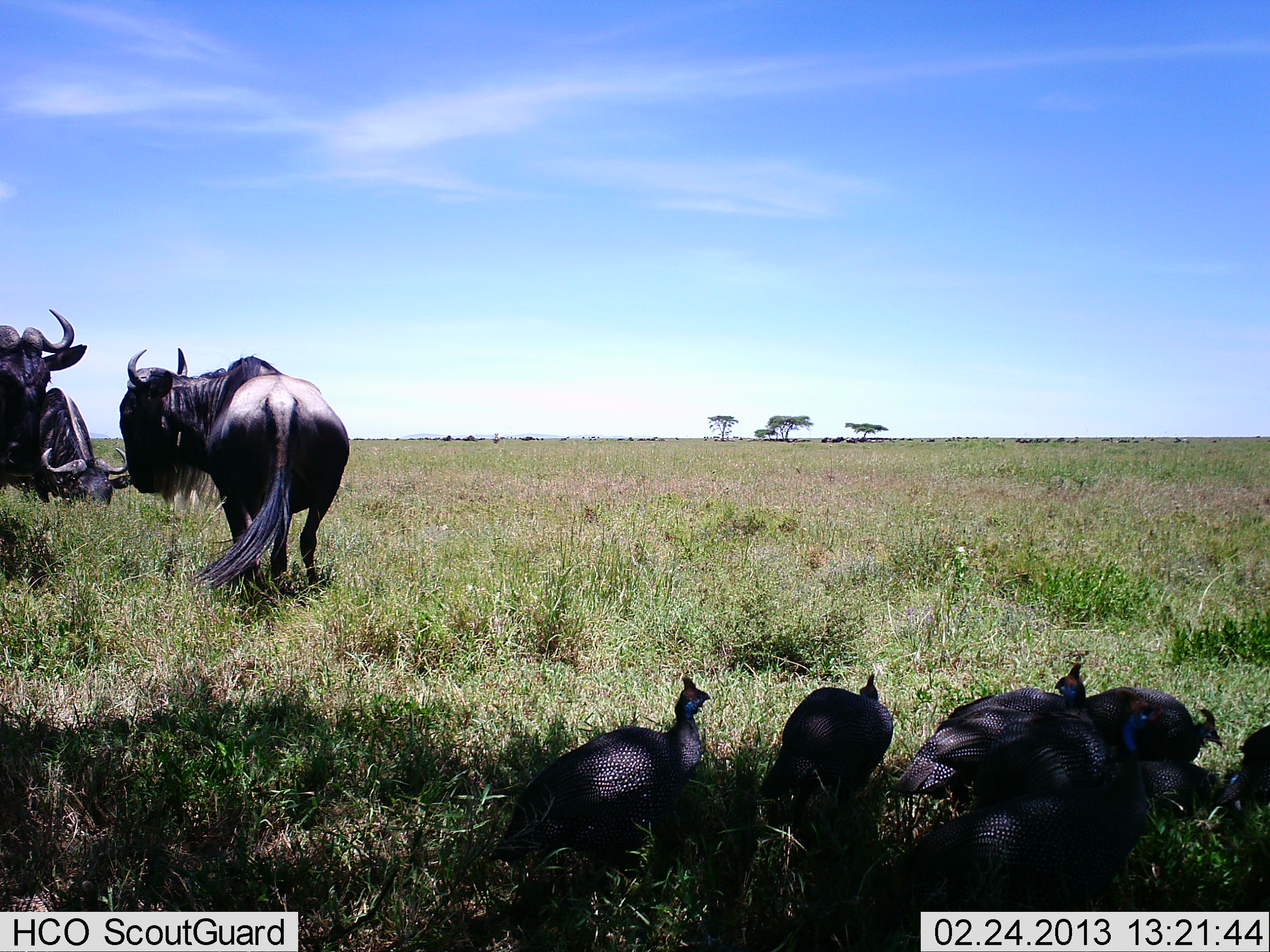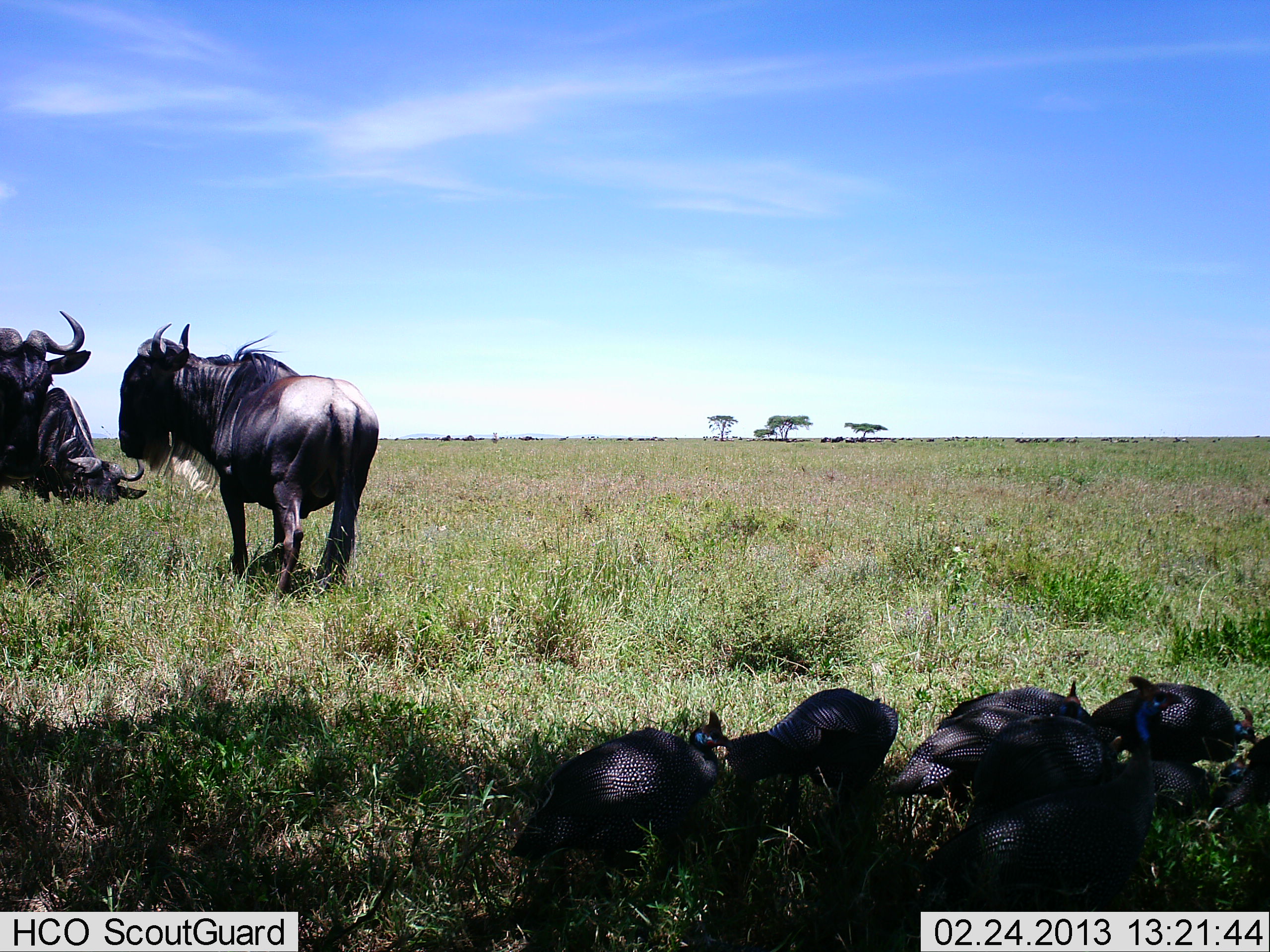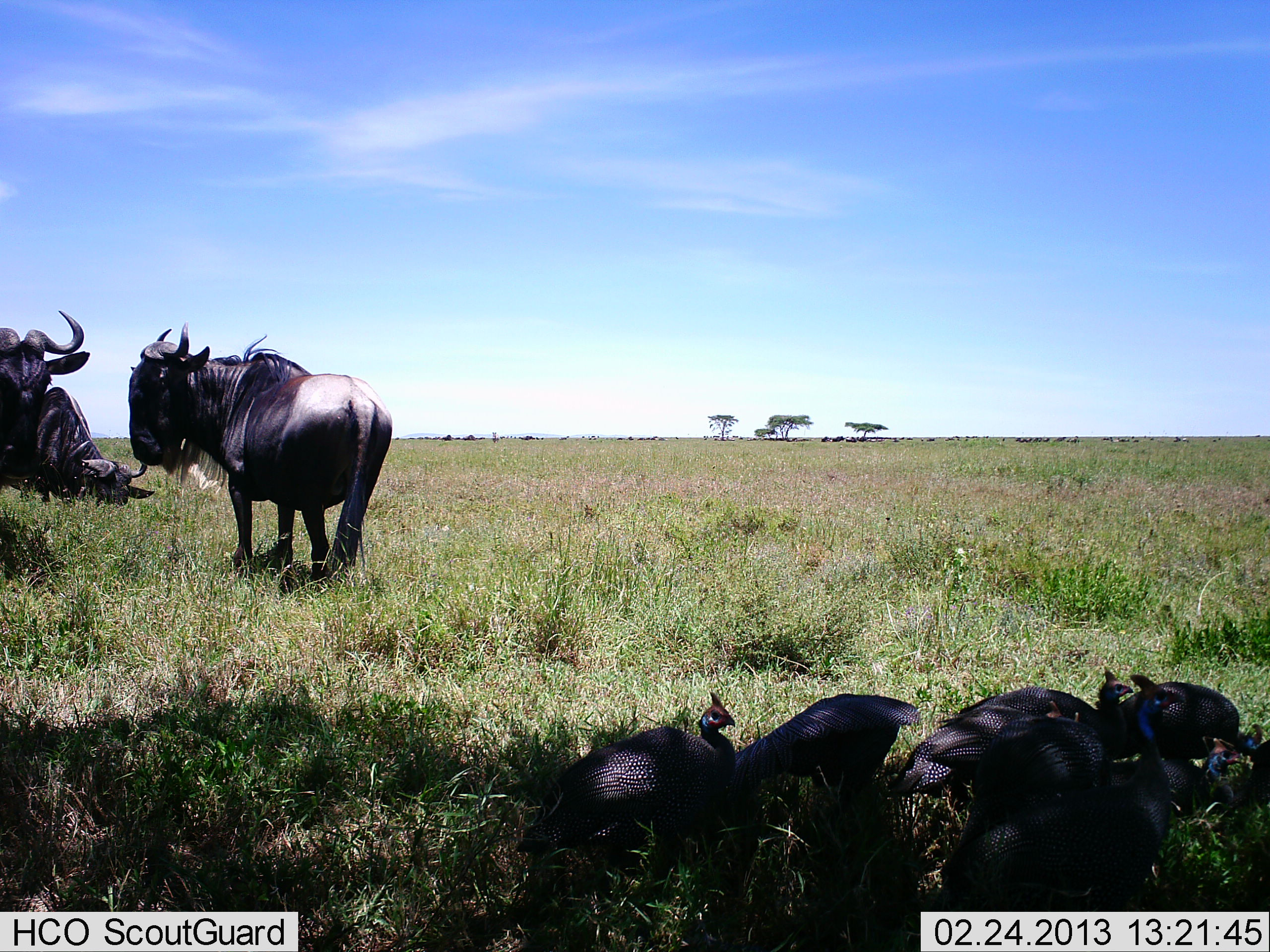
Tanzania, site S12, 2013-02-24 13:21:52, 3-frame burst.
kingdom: Animalia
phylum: Chordata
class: Aves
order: Galliformes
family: Numididae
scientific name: Numididae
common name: guinea fowl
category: guineafowl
Guineafowl (guinea fowl) (Numididae), count 7. Behavior (volunteer vote fractions): standing 52%, resting 15%, moving 15%, interacting 3%. Young present (vote fraction): 3%. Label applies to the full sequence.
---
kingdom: Animalia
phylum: Chordata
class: Mammalia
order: Artiodactyla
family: Bovidae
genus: Connochaetes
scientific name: Connochaetes taurinus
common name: blue wildebeest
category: wildebeest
Wildebeest (blue wildebeest) (Connochaetes taurinus), count 3. Behavior (volunteer vote fractions): standing 83%, resting 14%, moving 0%, interacting 0%. Young present (vote fraction): 0%. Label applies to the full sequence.